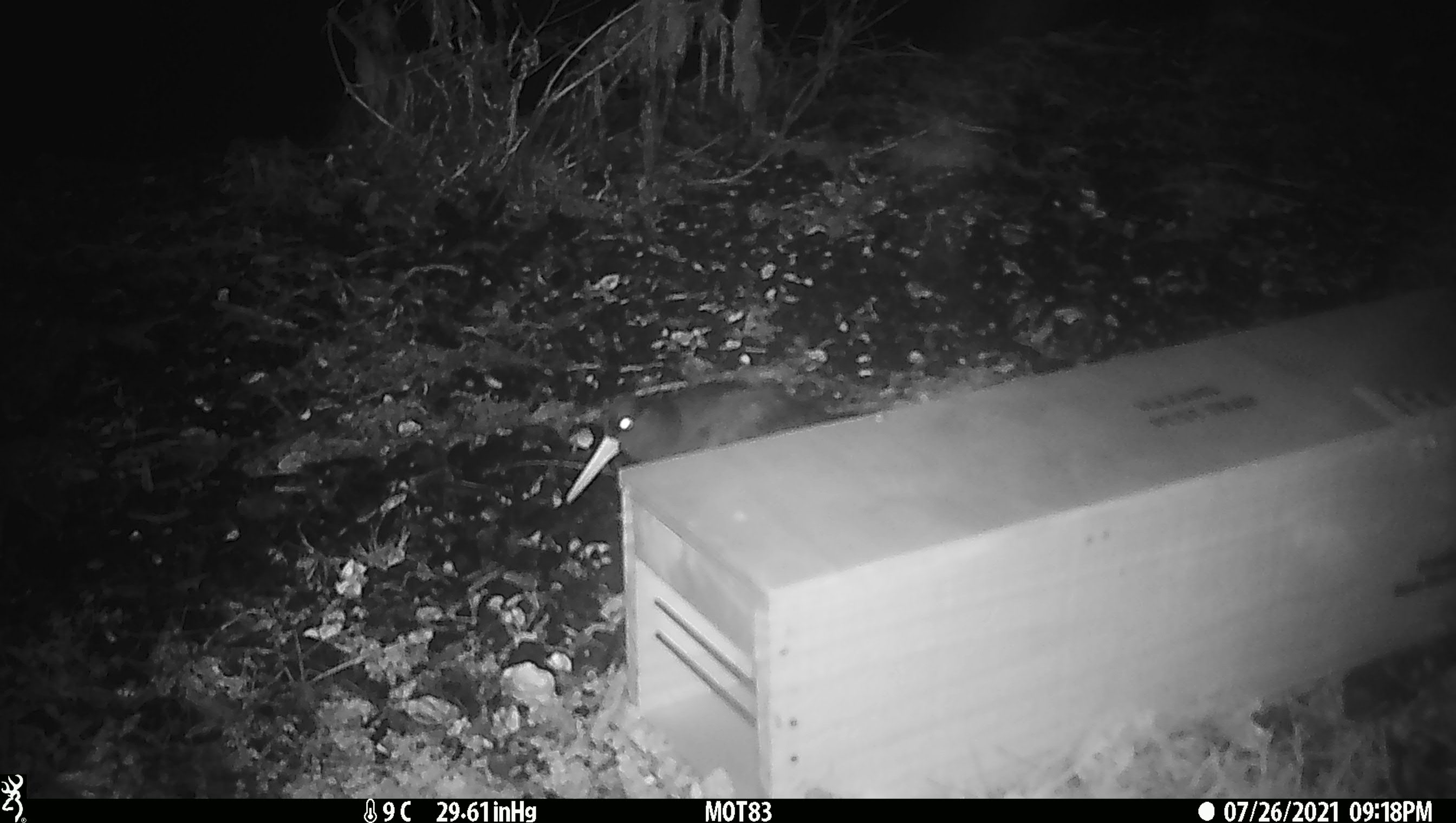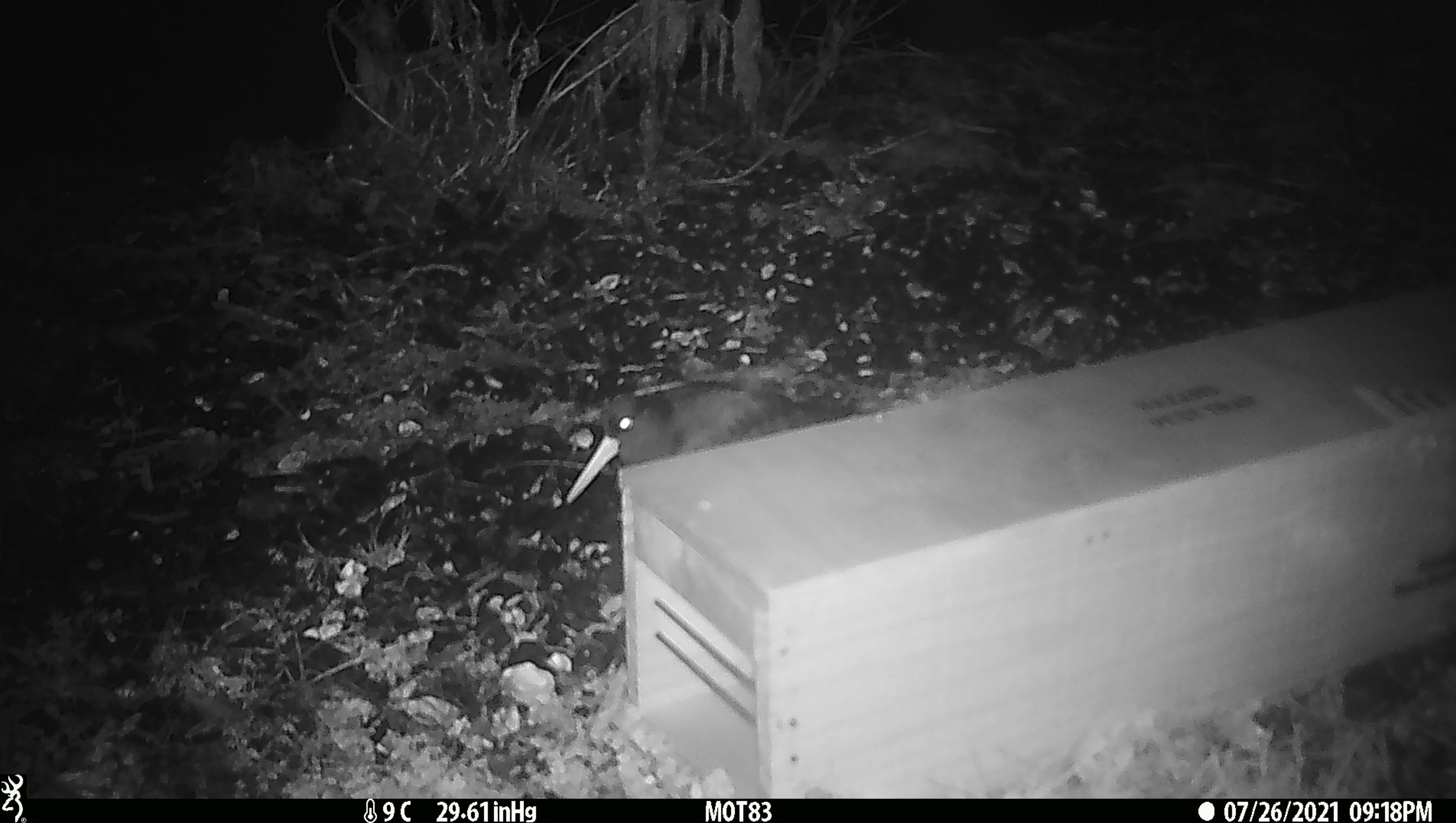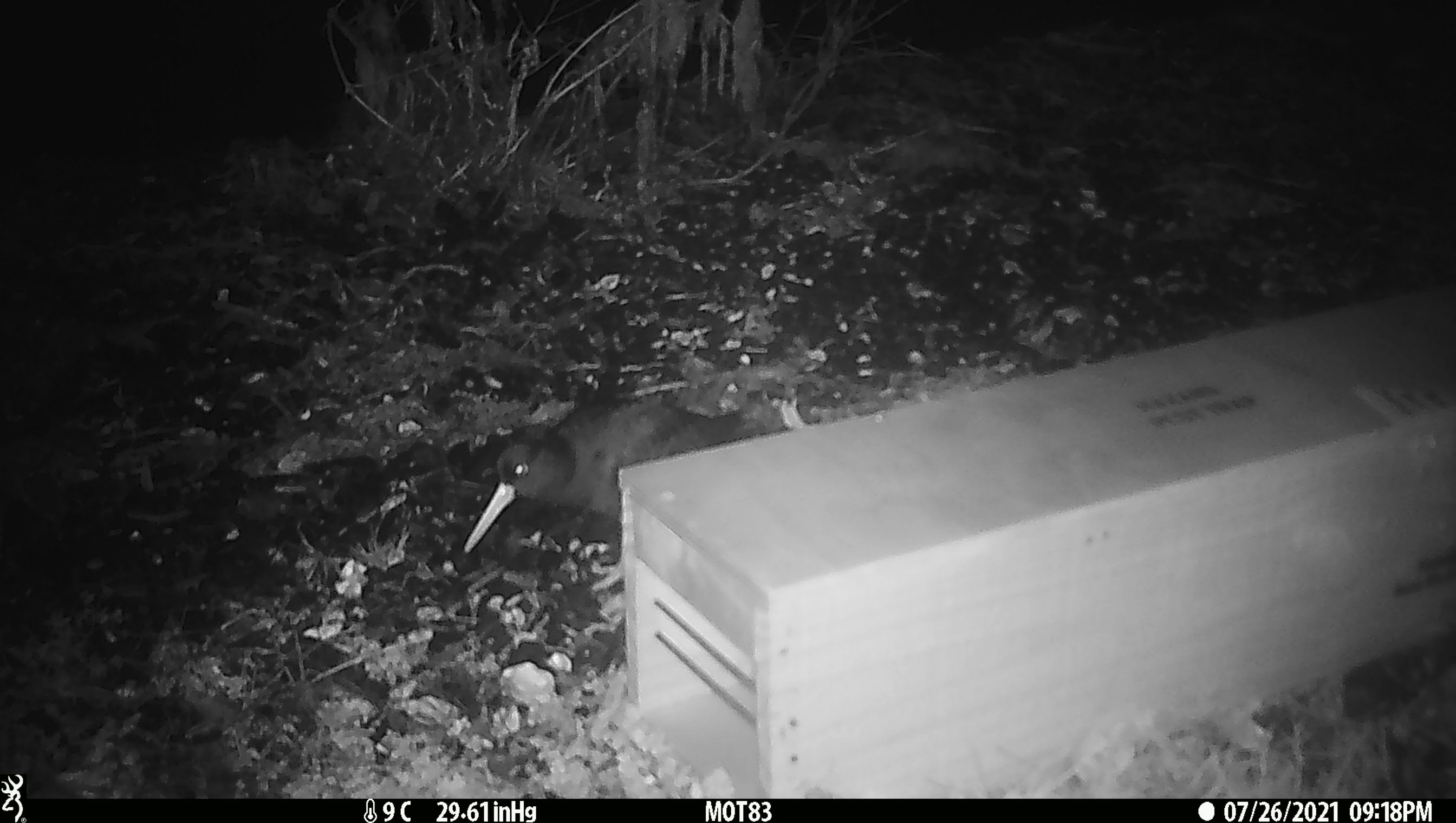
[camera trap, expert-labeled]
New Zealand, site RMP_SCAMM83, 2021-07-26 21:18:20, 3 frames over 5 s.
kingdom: Animalia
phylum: Chordata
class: Aves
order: Charadriiformes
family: Haematopodidae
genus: Haematopus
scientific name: Haematopus unicolor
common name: variable oystercatcher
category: oystercatcher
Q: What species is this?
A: Oystercatcher (variable oystercatcher) (Haematopus unicolor).